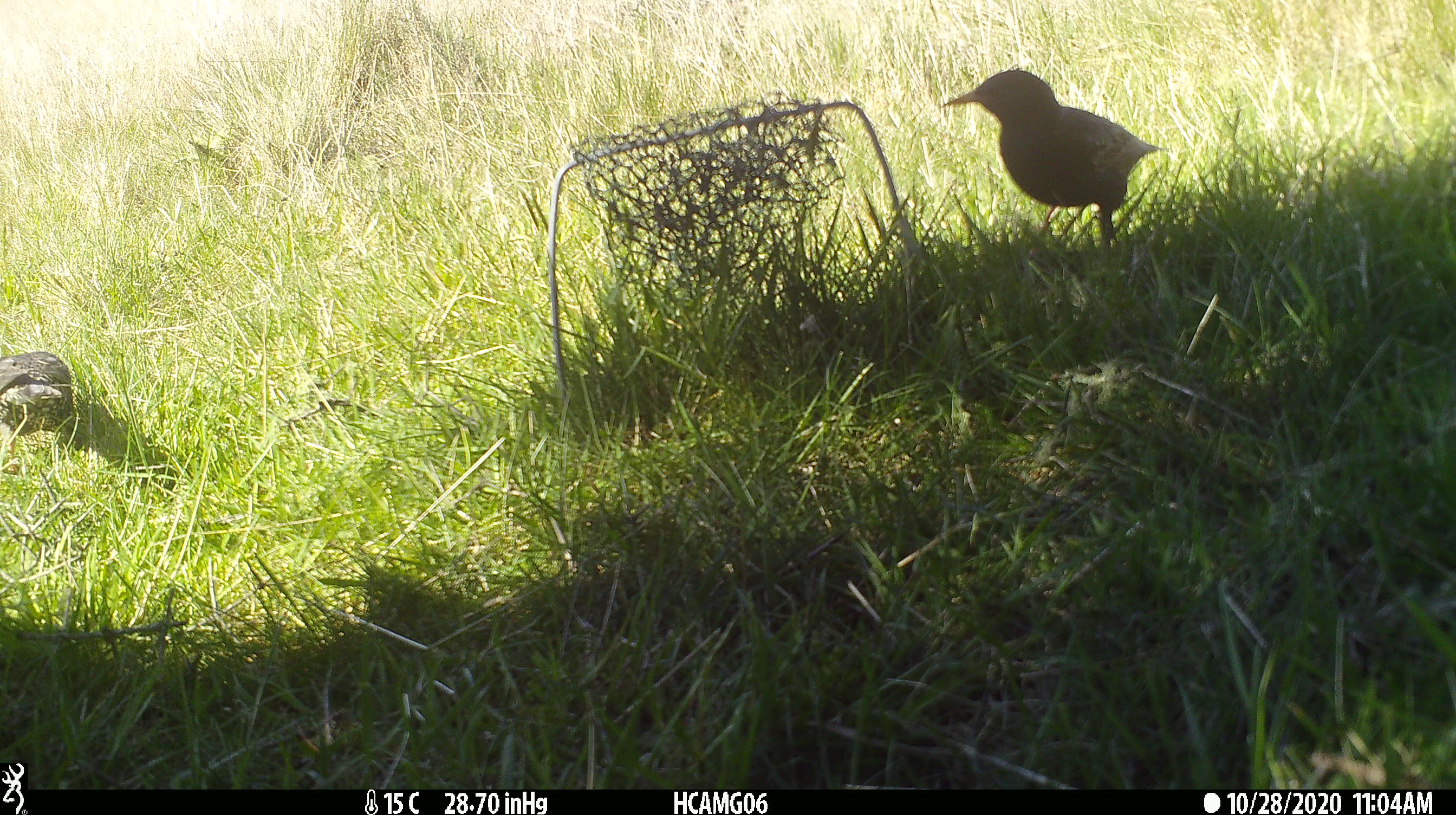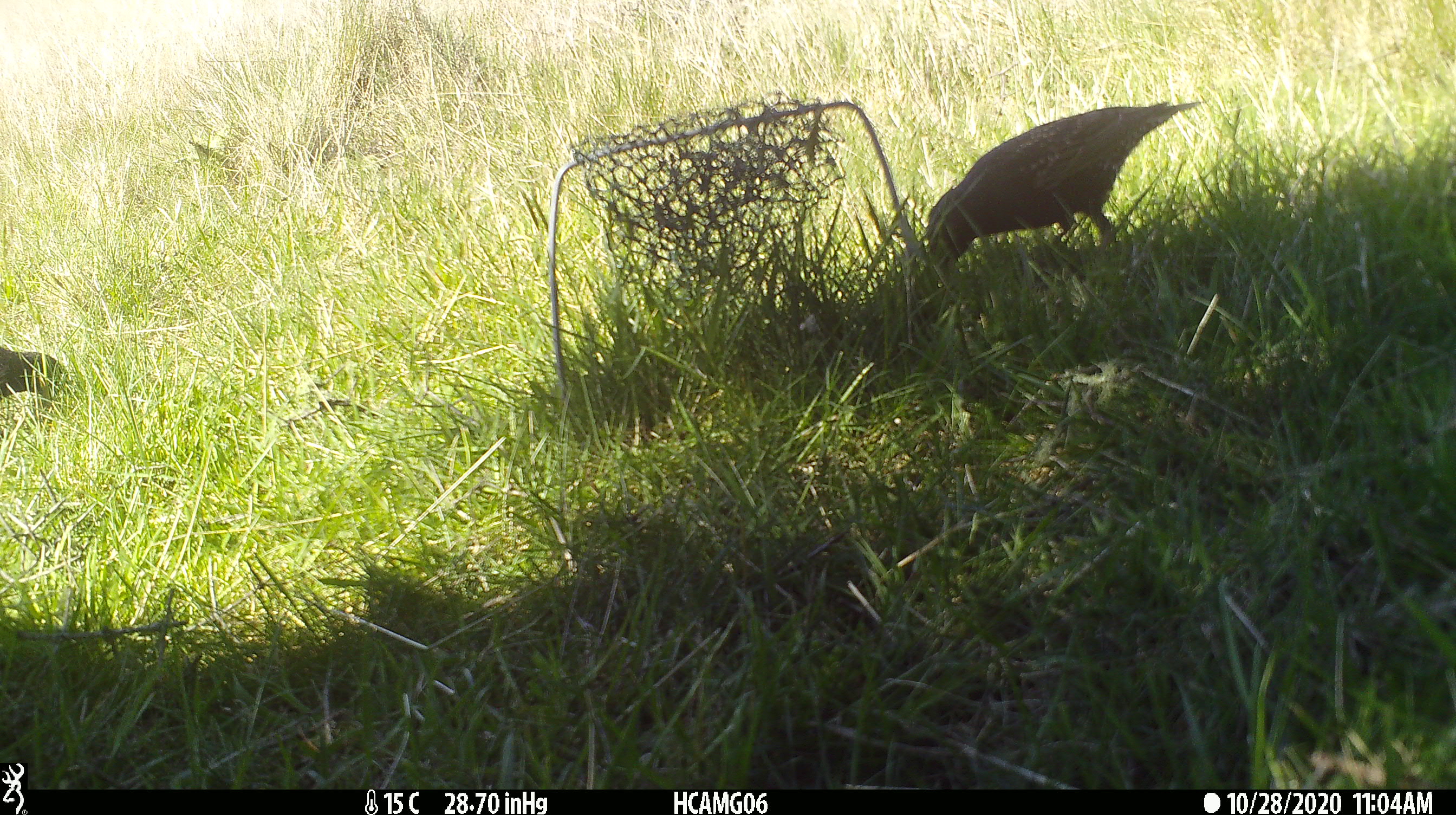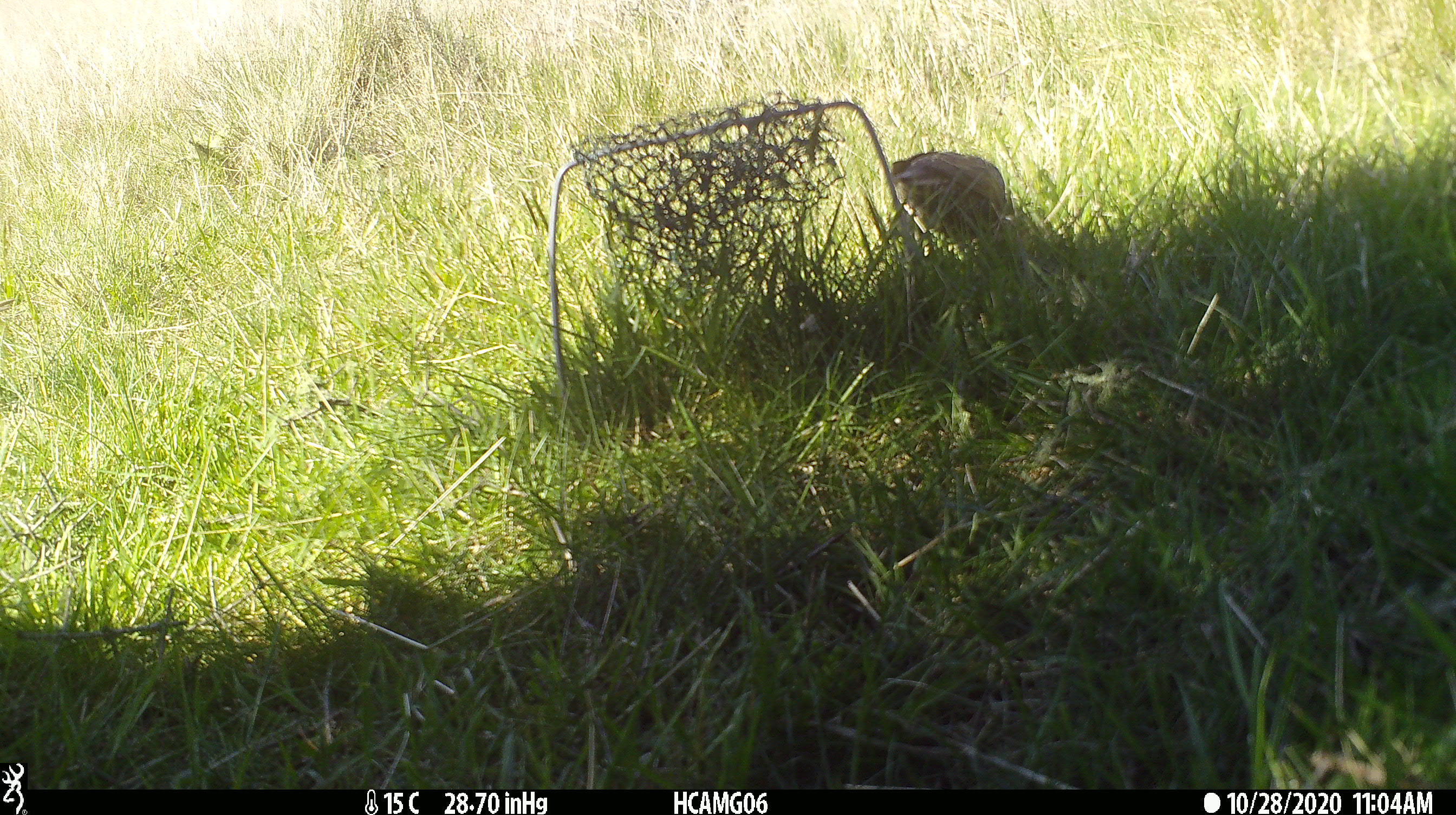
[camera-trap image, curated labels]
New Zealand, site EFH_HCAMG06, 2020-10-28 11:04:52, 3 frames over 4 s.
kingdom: Animalia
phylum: Chordata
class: Aves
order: Passeriformes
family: Sturnidae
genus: Sturnus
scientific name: Sturnus vulgaris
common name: european starling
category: starling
Starling (european starling) (Sturnus vulgaris).